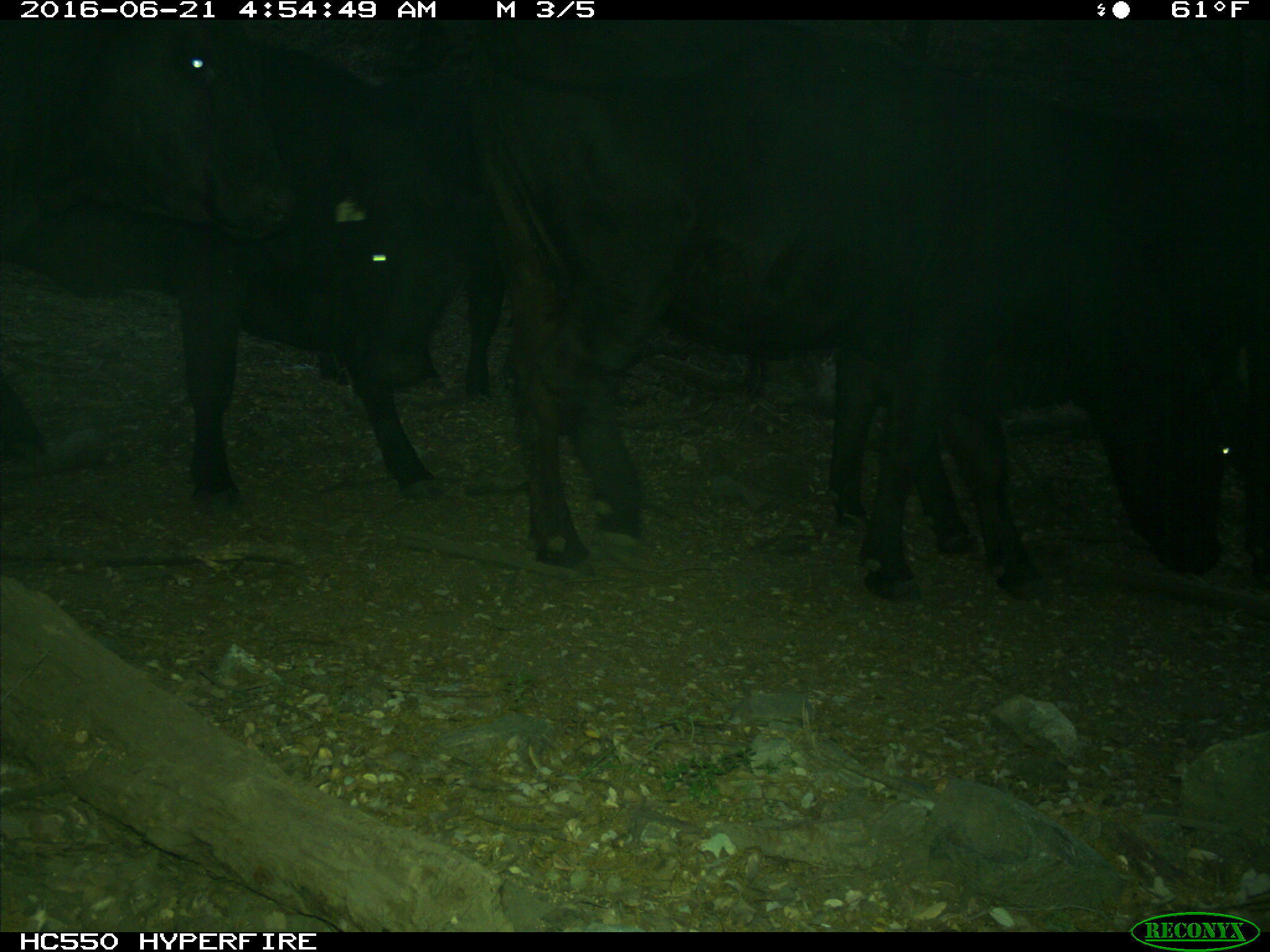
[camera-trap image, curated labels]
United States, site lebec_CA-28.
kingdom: Animalia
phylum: Chordata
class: Mammalia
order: Artiodactyla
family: Bovidae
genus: Bos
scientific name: Bos taurus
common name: domestic cow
Bos taurus (domestic cow).